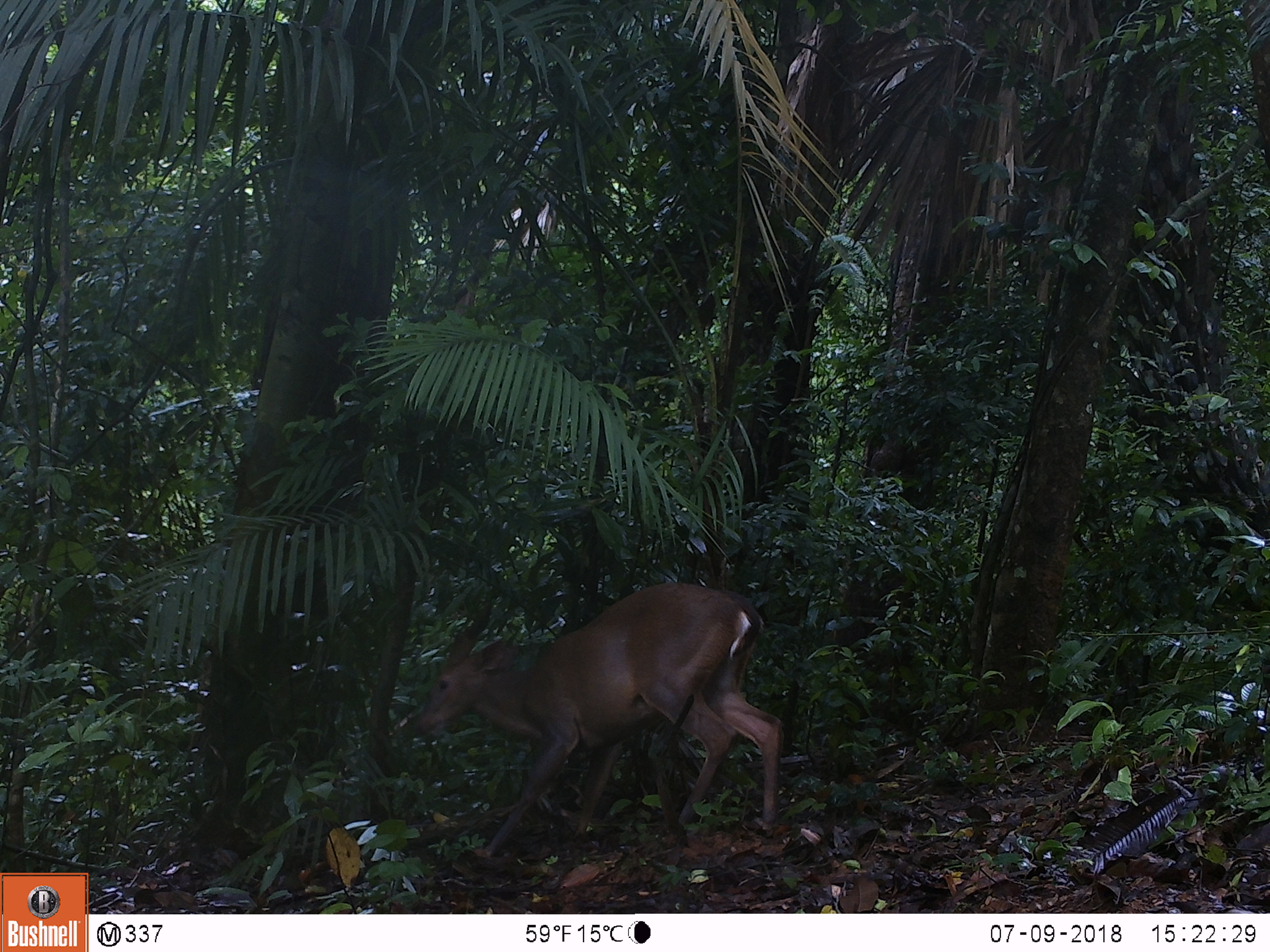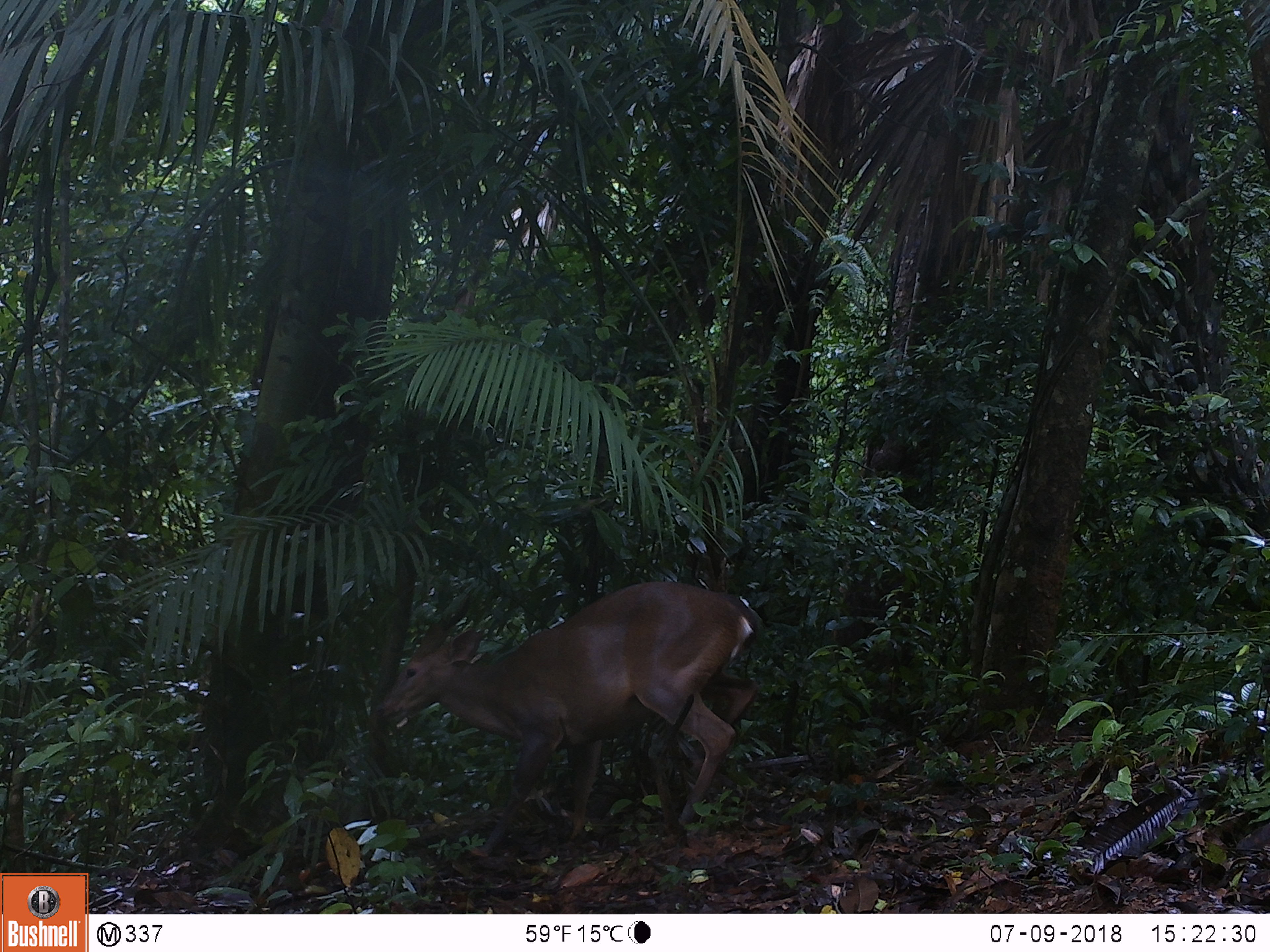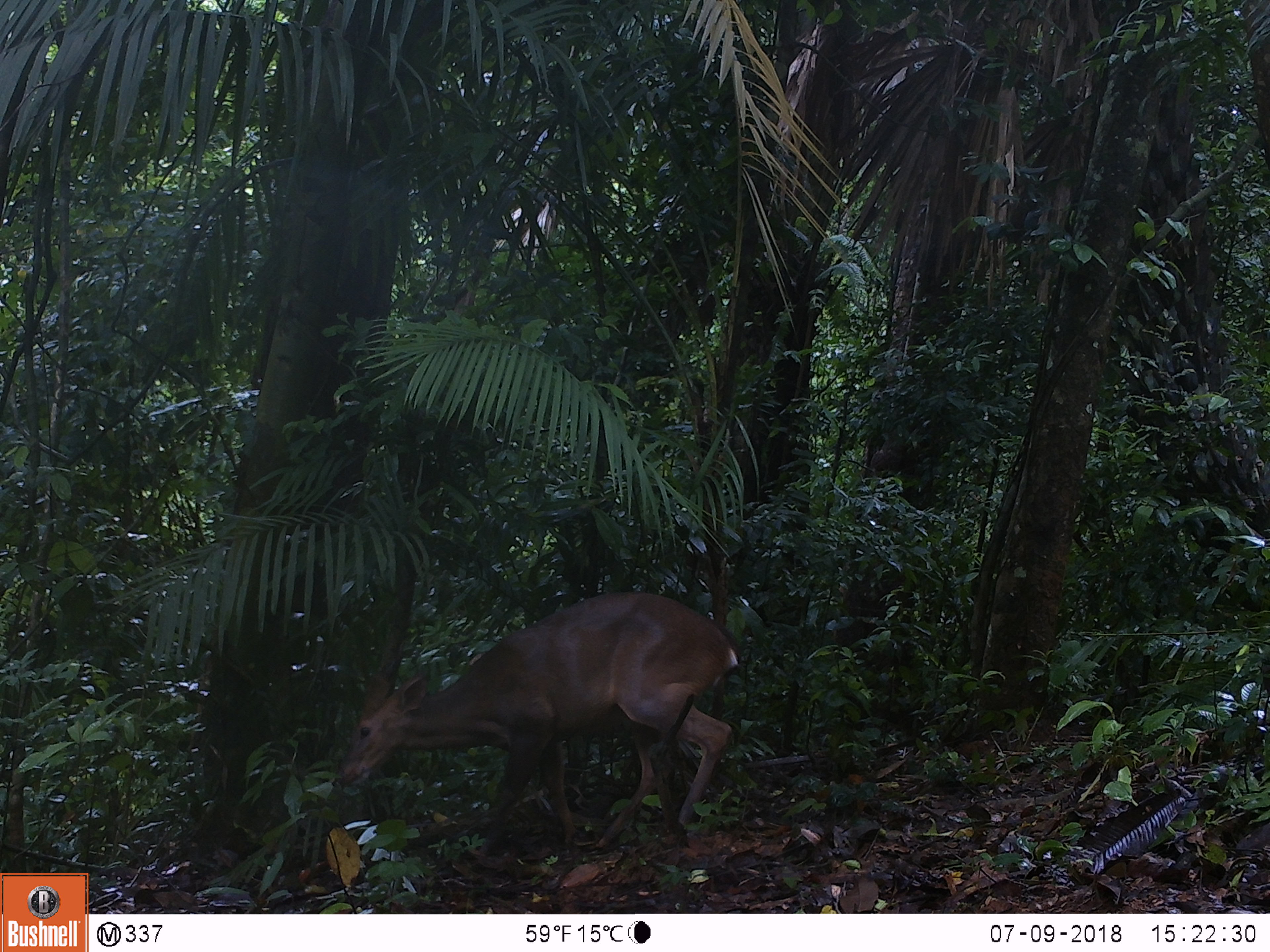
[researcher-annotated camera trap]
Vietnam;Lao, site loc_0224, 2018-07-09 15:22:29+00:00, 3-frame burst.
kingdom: Animalia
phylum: Chordata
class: Mammalia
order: Artiodactyla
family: Cervidae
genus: Muntiacus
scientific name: Muntiacus vuquangensis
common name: large-antlered muntjac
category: large antlered muntjac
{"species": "large antlered muntjac (large-antlered muntjac) (Muntiacus vuquangensis)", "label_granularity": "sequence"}